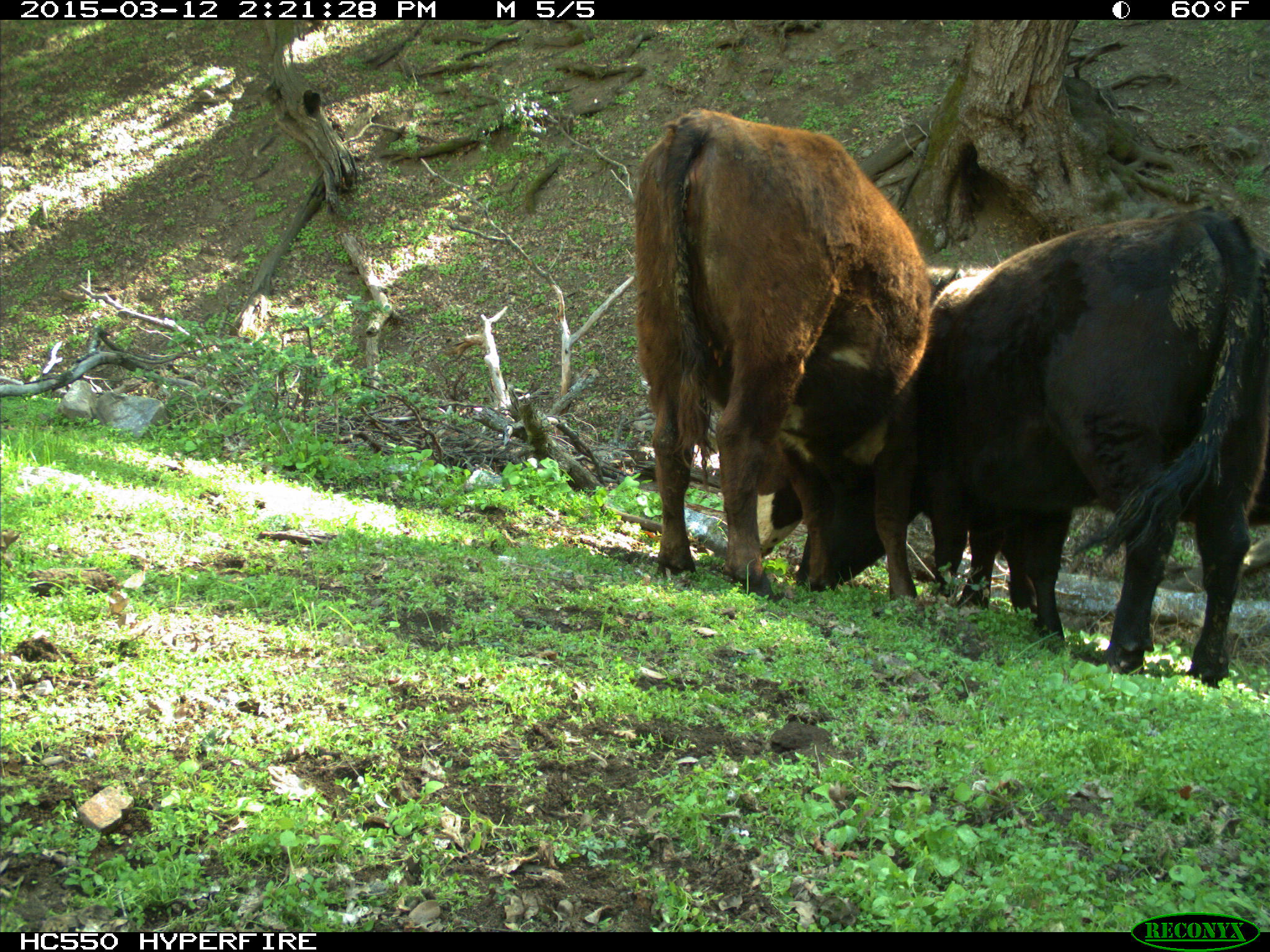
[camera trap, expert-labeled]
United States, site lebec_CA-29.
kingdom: Animalia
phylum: Chordata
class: Mammalia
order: Artiodactyla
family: Bovidae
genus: Bos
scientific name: Bos taurus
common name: domestic cow